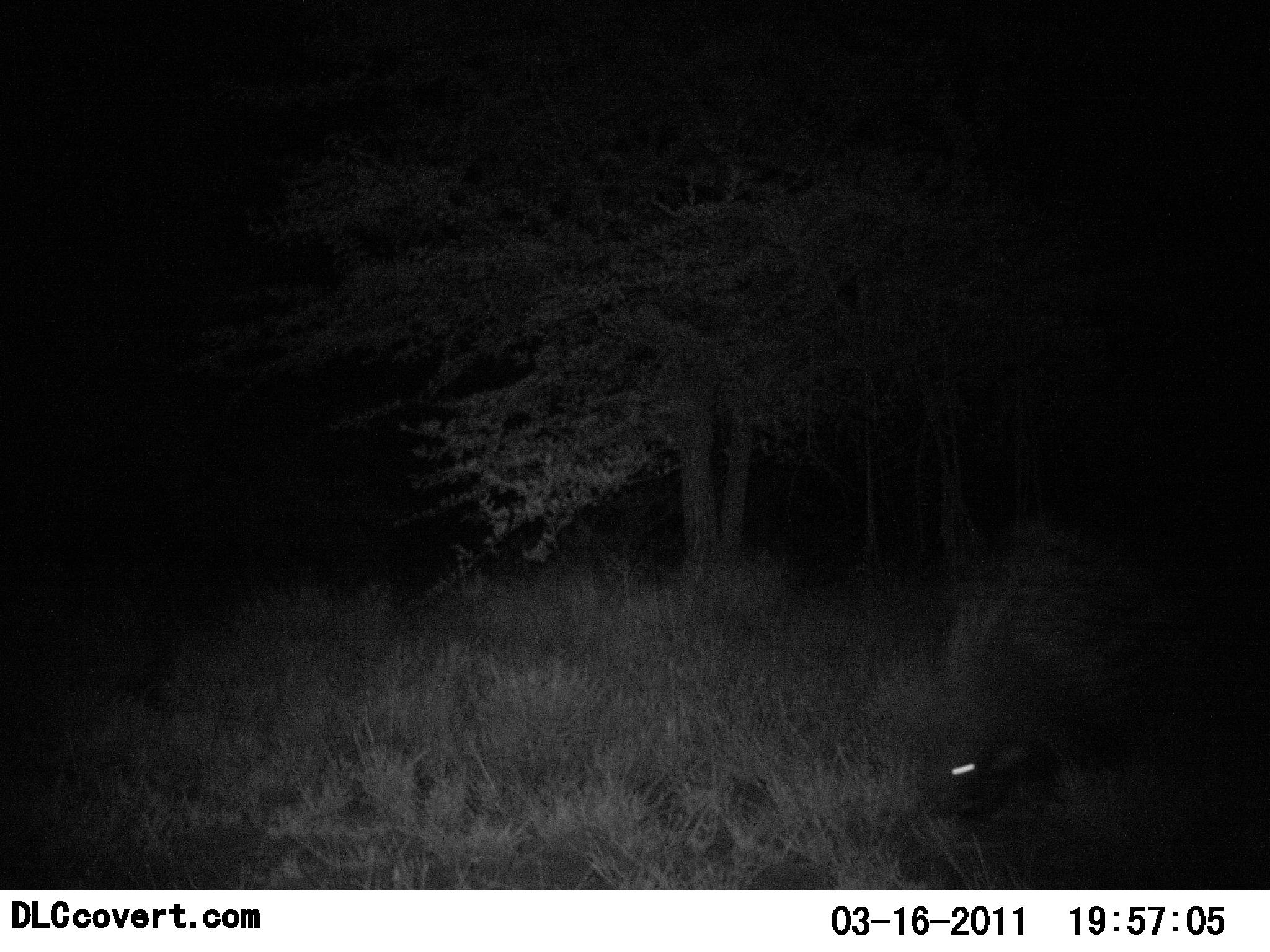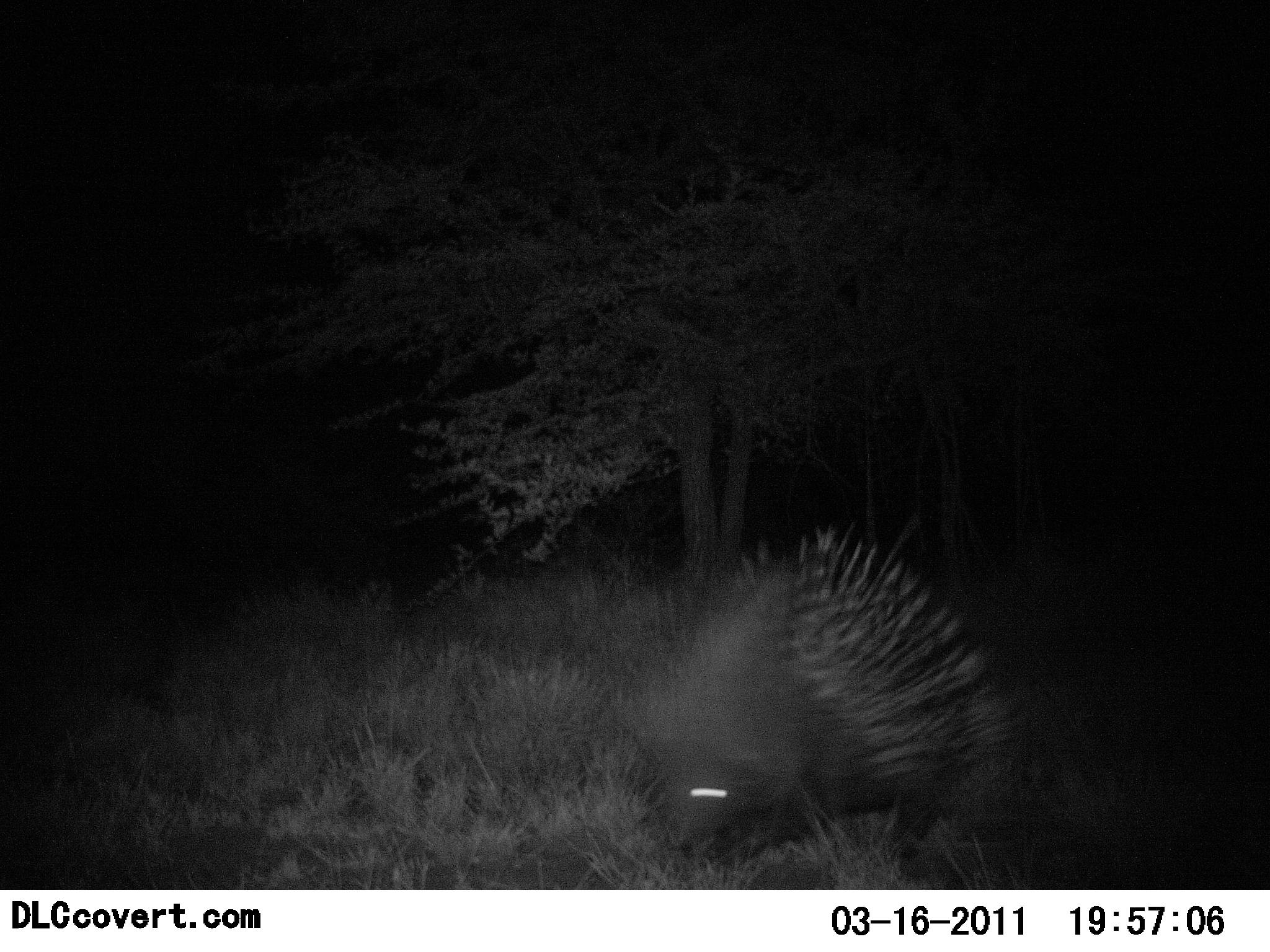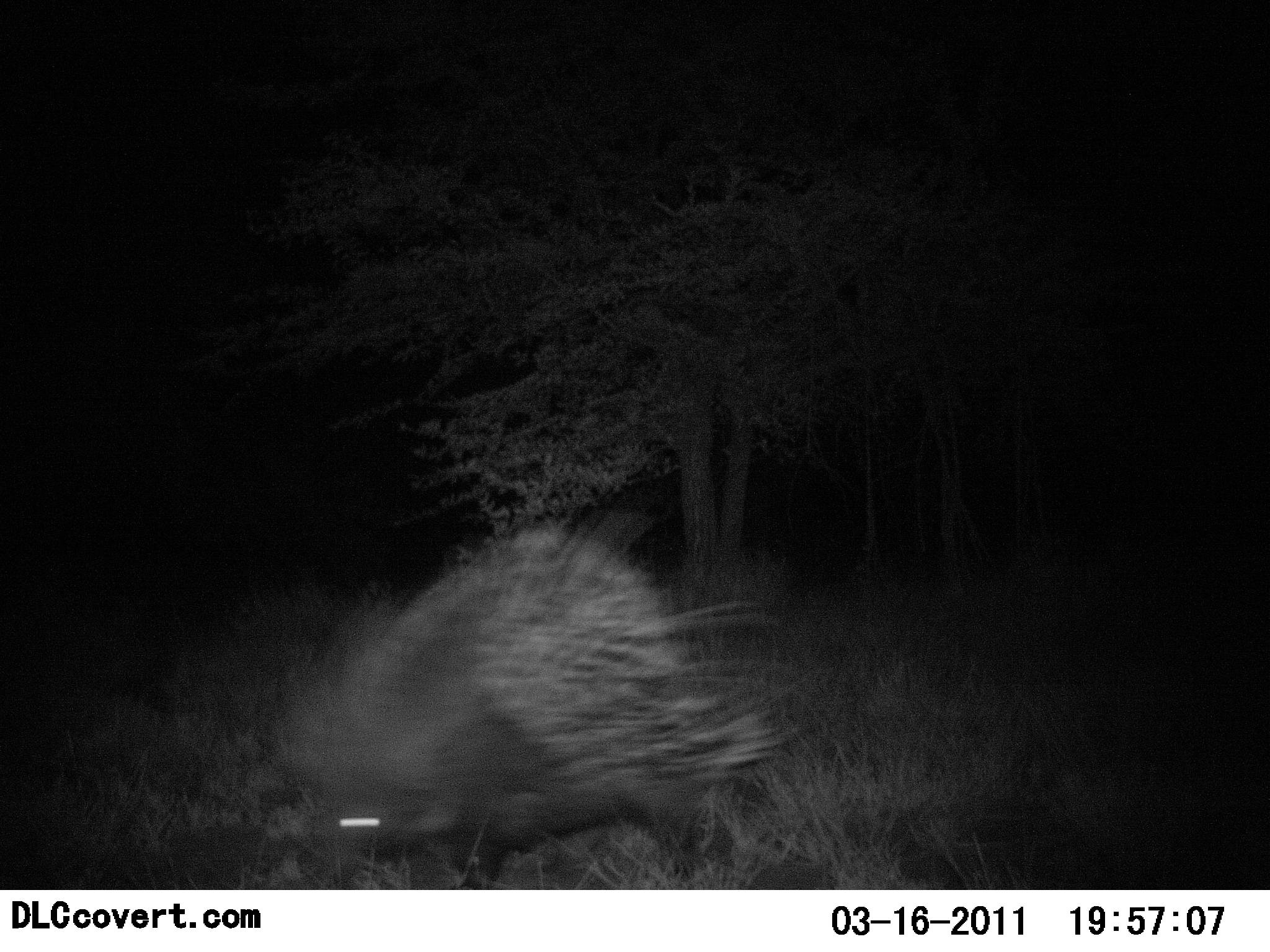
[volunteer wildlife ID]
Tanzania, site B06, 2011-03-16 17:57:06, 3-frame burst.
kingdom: Animalia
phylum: Chordata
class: Mammalia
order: Rodentia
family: Hystricidae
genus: Hystrix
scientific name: Hystrix cristata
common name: crested porcupine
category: porcupine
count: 1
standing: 0%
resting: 0%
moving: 100%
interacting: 0%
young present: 0%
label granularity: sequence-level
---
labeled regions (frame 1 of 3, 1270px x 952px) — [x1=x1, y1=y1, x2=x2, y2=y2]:
animal: [x1=925, y1=592, x2=1269, y2=890]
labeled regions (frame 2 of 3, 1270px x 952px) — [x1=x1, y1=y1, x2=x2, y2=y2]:
animal: [x1=643, y1=525, x2=1052, y2=878]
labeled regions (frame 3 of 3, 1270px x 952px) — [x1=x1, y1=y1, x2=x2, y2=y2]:
animal: [x1=281, y1=520, x2=801, y2=890]